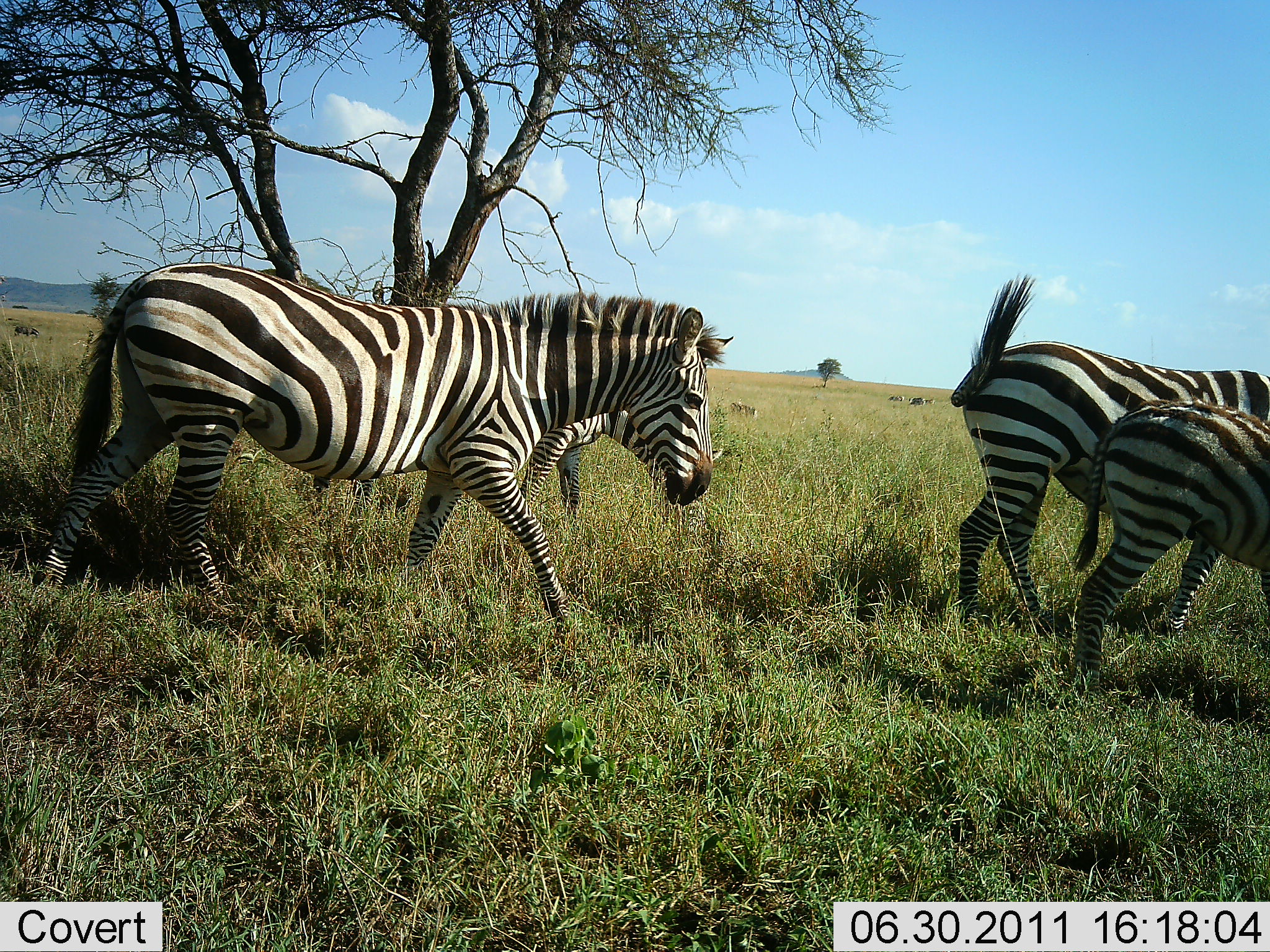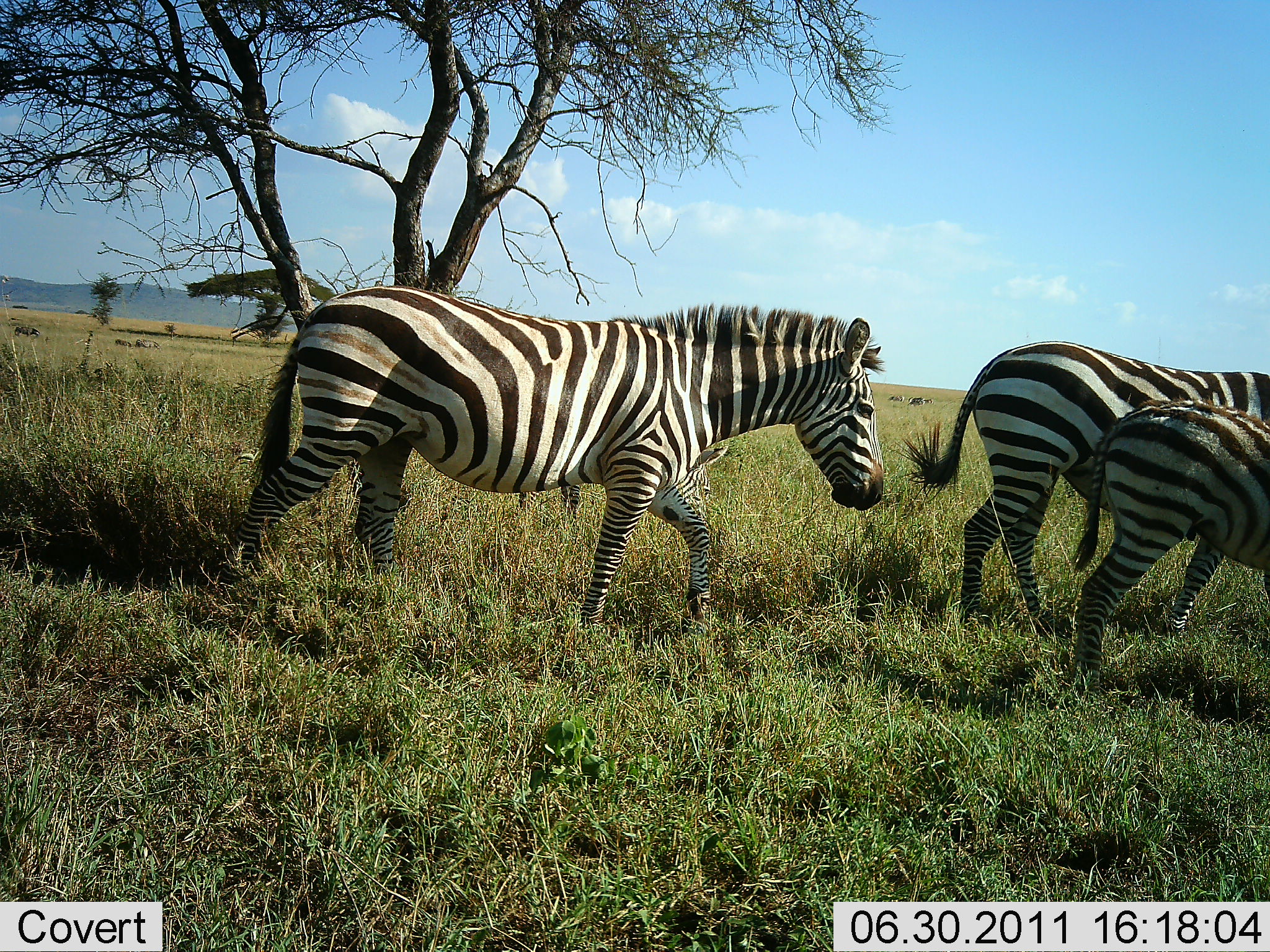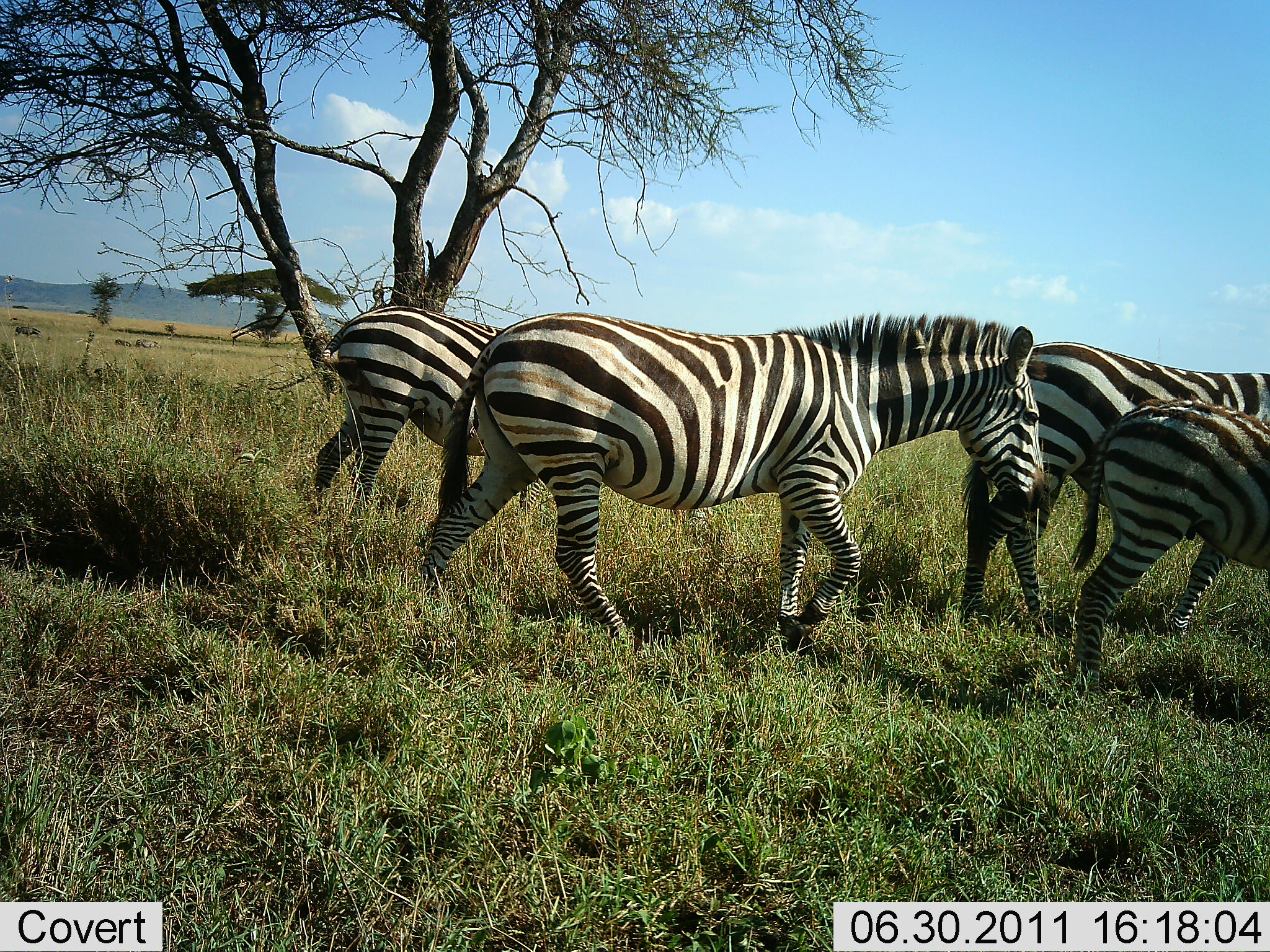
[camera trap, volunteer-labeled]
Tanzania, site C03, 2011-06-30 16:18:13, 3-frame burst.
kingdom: Animalia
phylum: Chordata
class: Mammalia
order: Perissodactyla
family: Equidae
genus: Equus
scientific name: Equus quagga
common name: plains zebra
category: zebra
Zebra (plains zebra) (Equus quagga), count 4. Behavior (volunteer vote fractions): standing 27%, resting 0%, moving 100%, interacting 0%. Young present (vote fraction): 18%. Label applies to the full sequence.